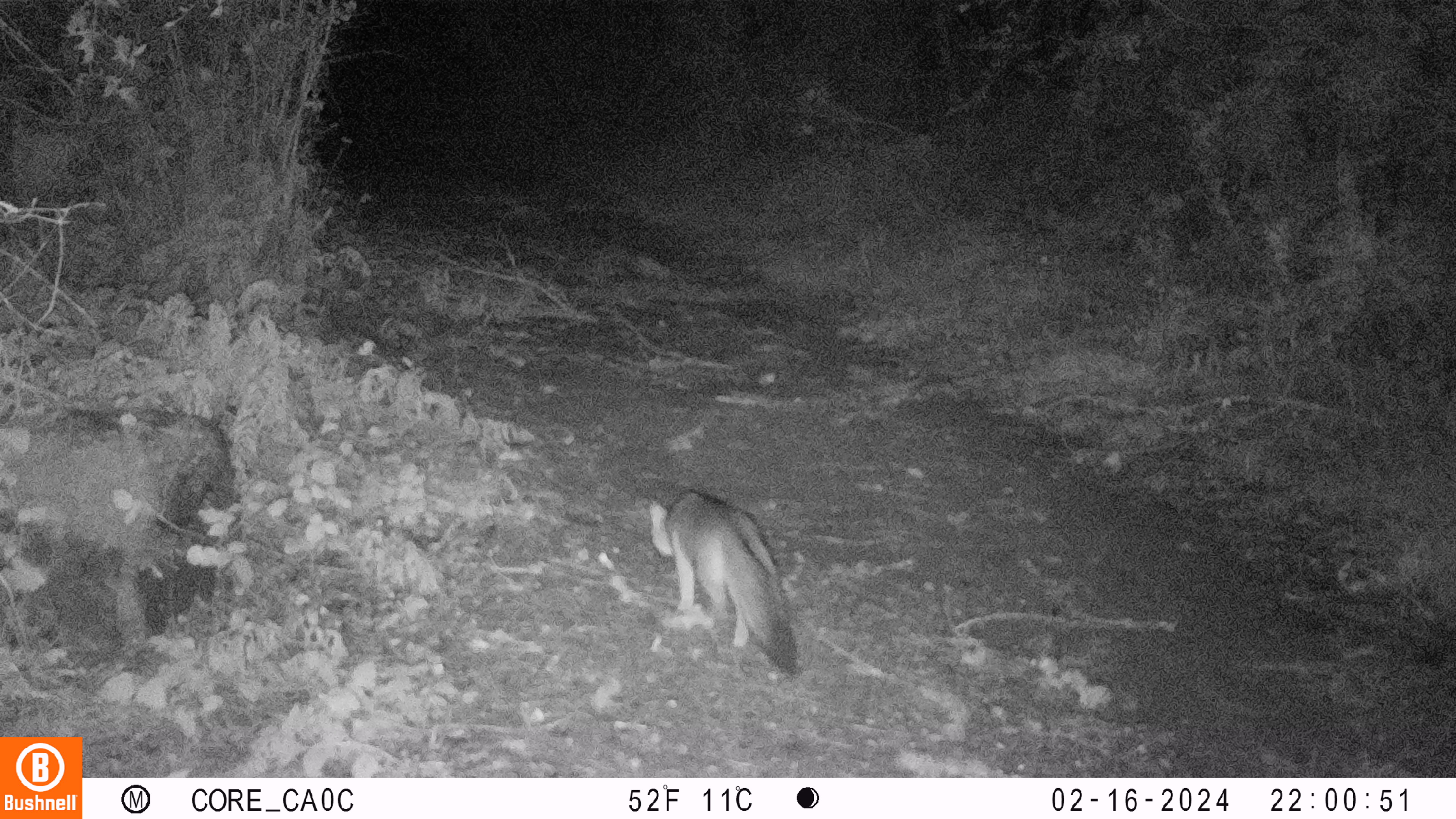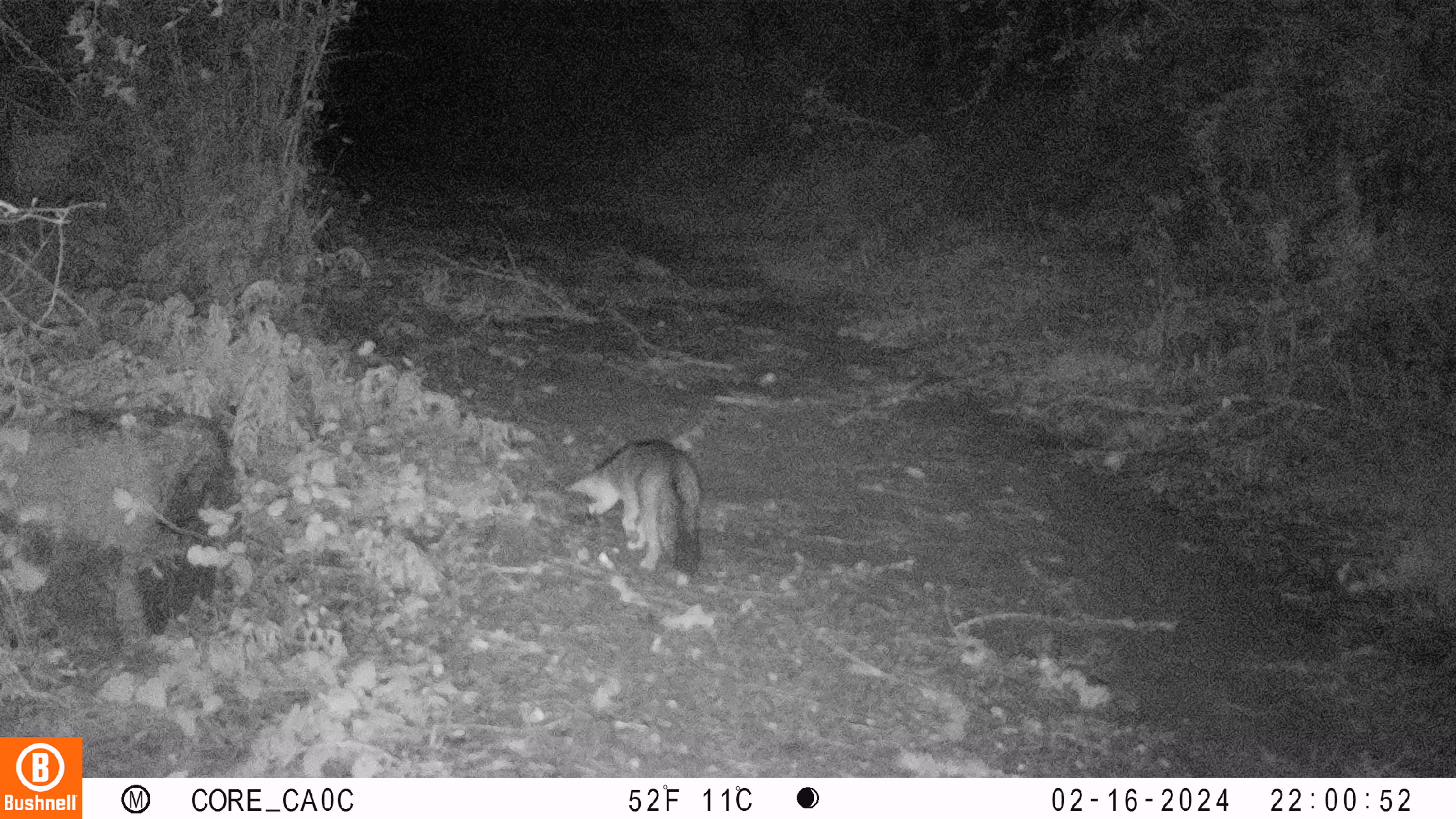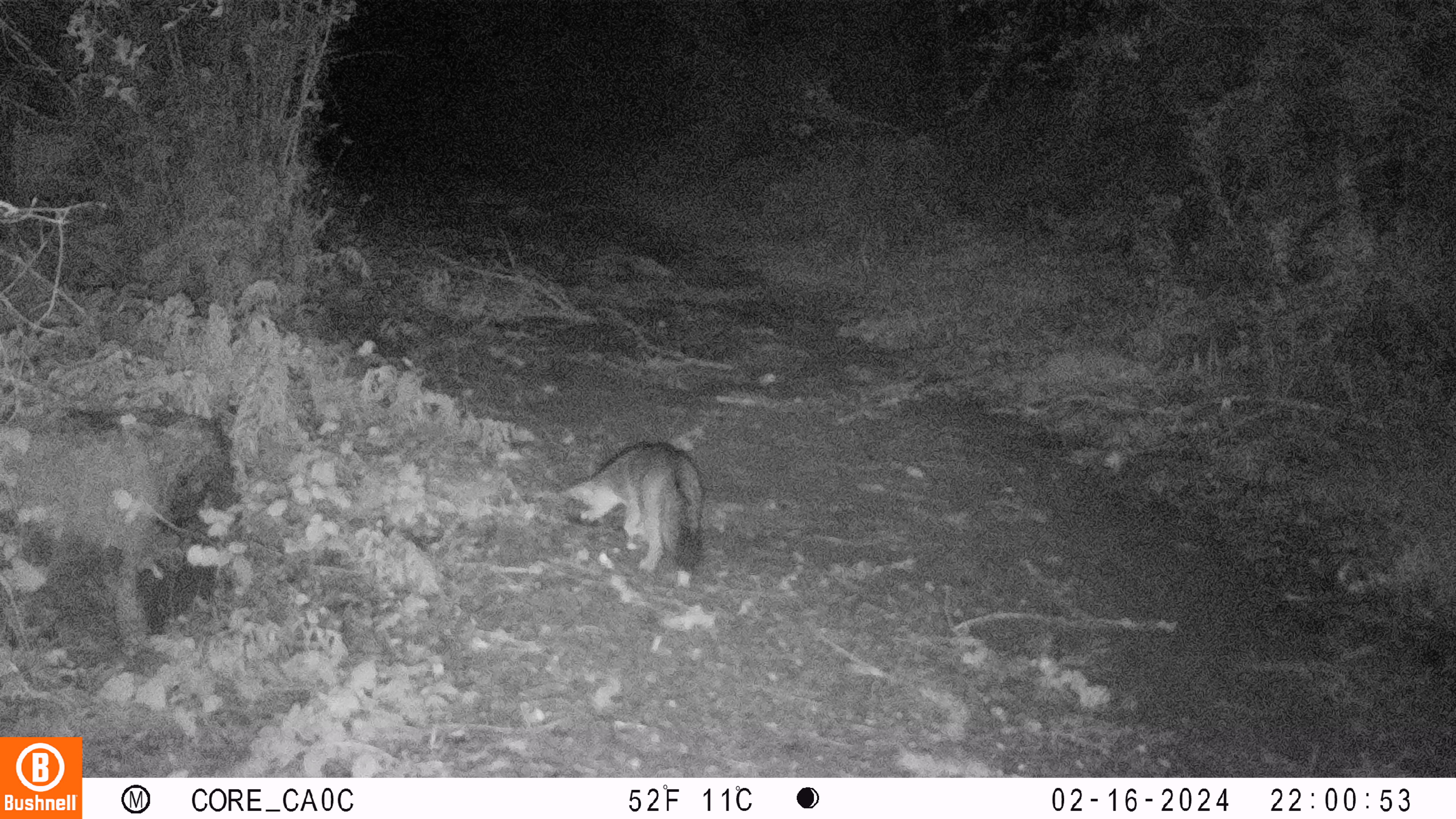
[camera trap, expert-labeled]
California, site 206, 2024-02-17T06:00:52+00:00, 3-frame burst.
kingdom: Animalia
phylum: Chordata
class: Mammalia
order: Carnivora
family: Canidae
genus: Urocyon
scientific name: Urocyon cinereoargenteus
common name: gray fox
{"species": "gray fox (Urocyon cinereoargenteus)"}